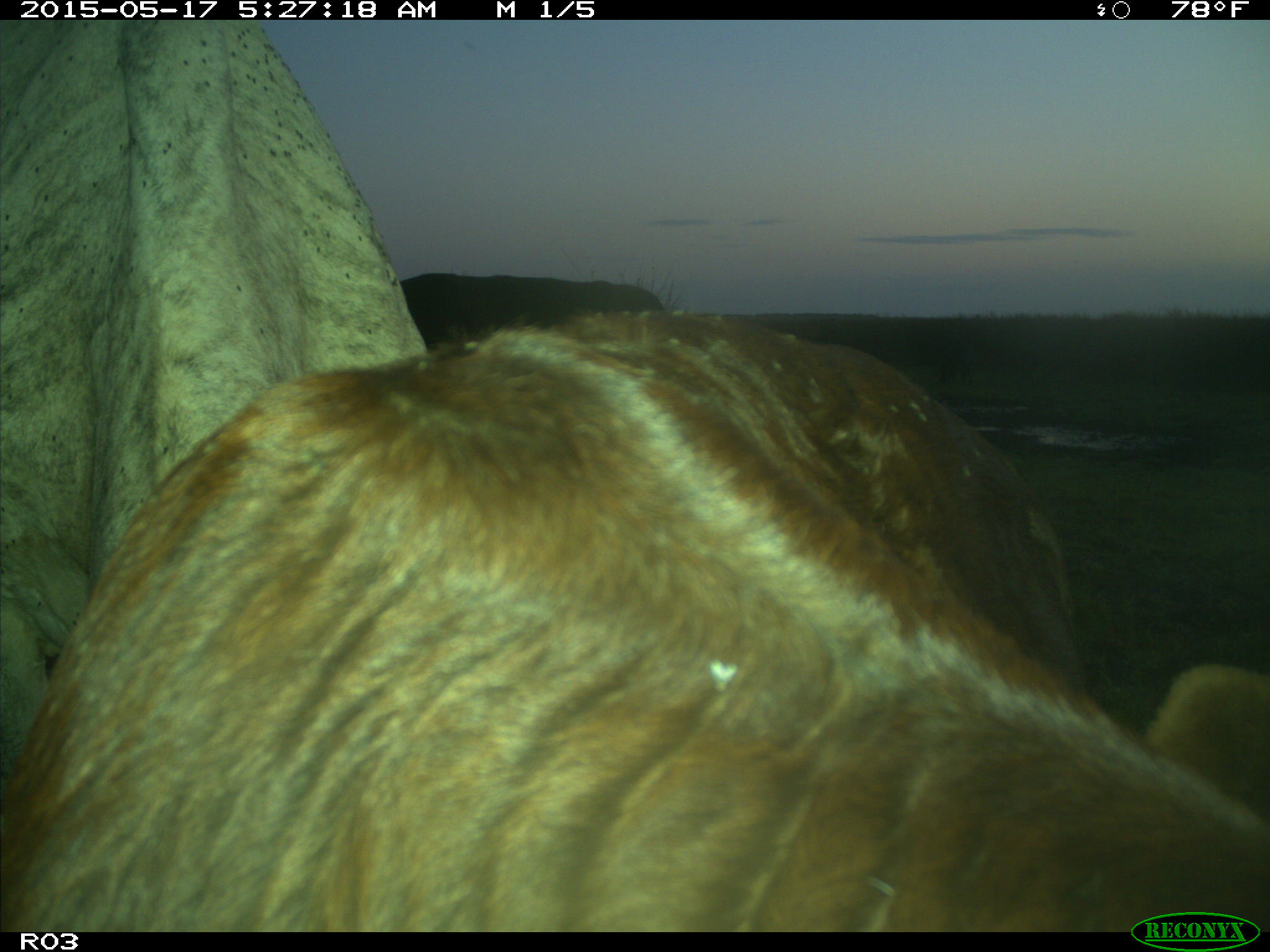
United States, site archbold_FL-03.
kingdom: Animalia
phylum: Chordata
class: Mammalia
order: Artiodactyla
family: Bovidae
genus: Bos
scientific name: Bos taurus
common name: domestic cow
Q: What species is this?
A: Bos taurus (domestic cow).